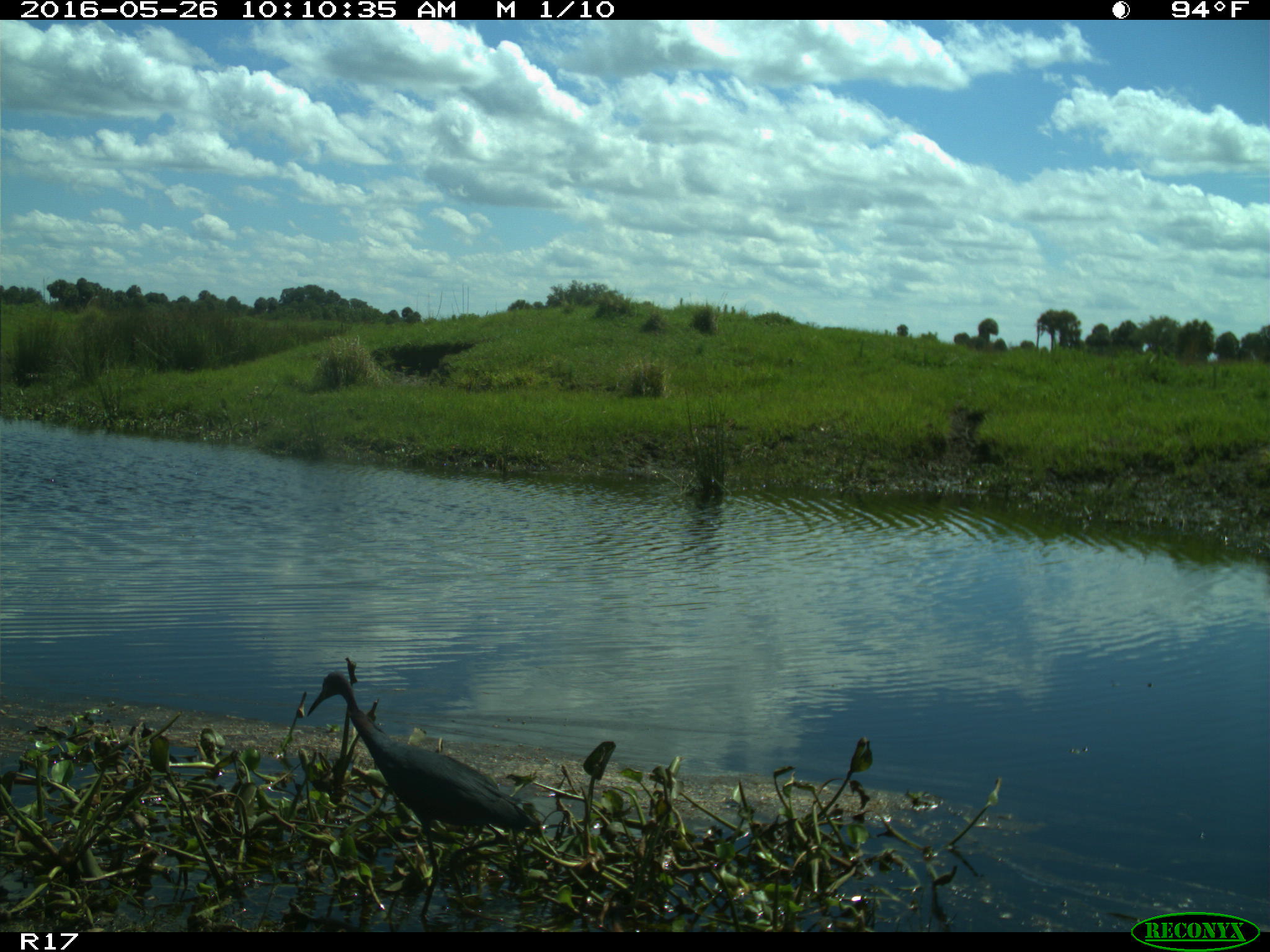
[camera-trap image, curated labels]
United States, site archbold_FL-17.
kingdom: Animalia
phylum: Chordata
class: Aves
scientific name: Aves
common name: birds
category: unidentified bird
Unidentified bird (birds) (Aves).